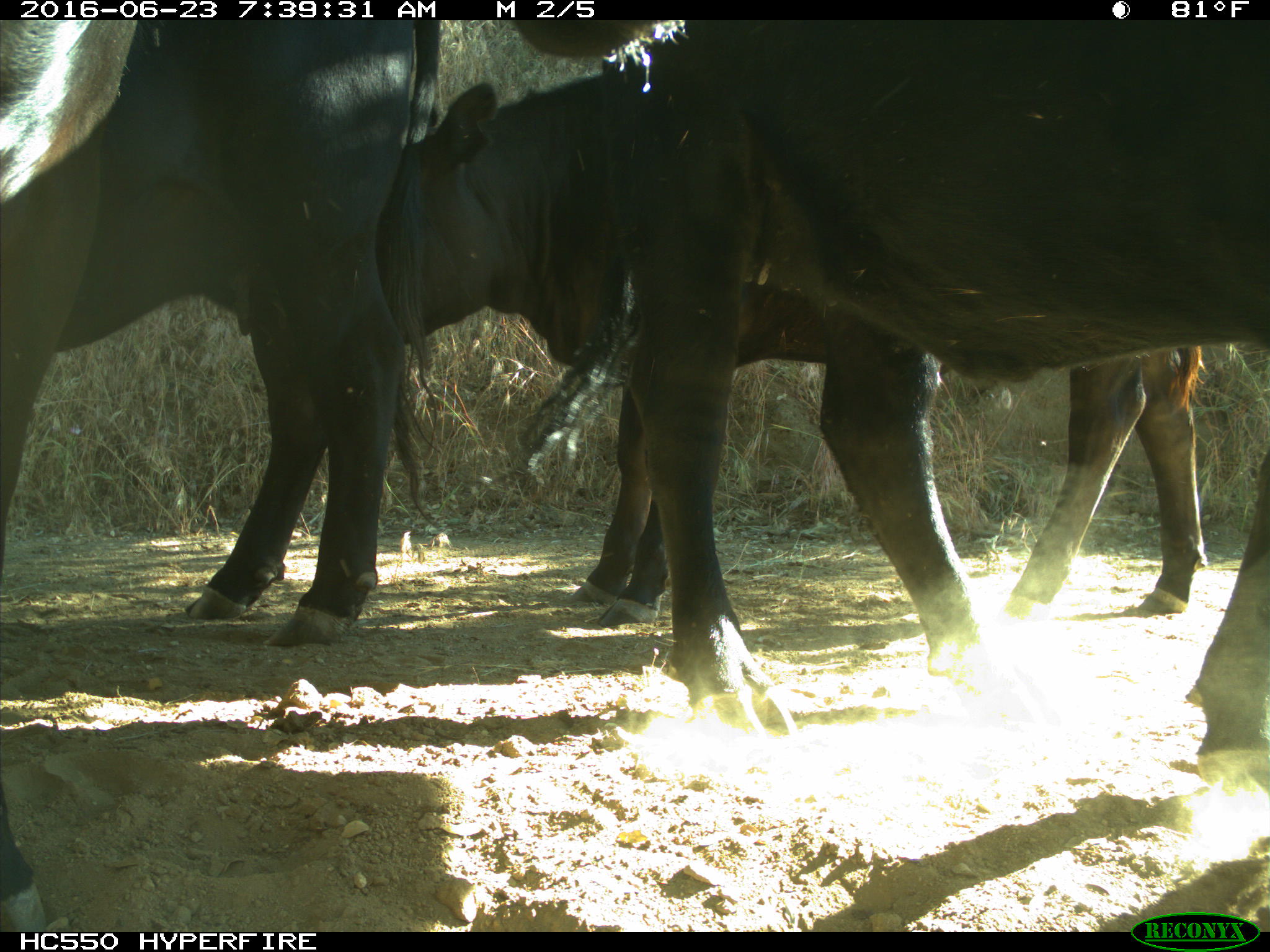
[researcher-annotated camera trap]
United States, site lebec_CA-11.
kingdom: Animalia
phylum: Chordata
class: Mammalia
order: Artiodactyla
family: Bovidae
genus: Bos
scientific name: Bos taurus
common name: domestic cow